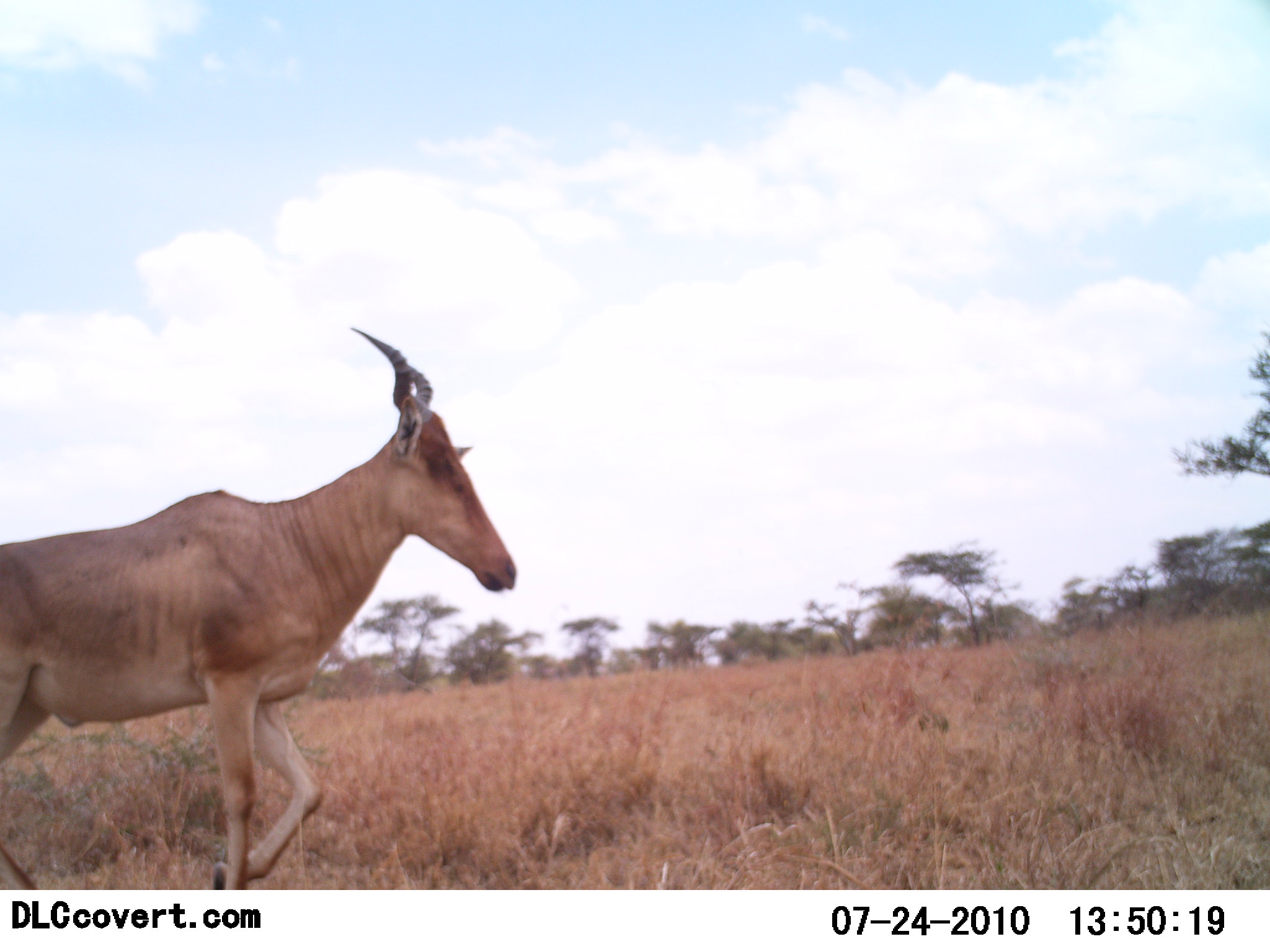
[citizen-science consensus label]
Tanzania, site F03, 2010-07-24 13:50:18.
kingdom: Animalia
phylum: Chordata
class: Mammalia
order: Artiodactyla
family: Bovidae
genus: Alcelaphus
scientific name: Alcelaphus buselaphus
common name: hartebeest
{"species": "hartebeest (Alcelaphus buselaphus)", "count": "1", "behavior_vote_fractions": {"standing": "6%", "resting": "0%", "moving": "100%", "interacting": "0%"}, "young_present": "0%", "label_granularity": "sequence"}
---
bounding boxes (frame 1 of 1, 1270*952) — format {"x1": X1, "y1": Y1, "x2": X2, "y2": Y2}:
animal: {"x1": 0, "y1": 327, "x2": 517, "y2": 889}